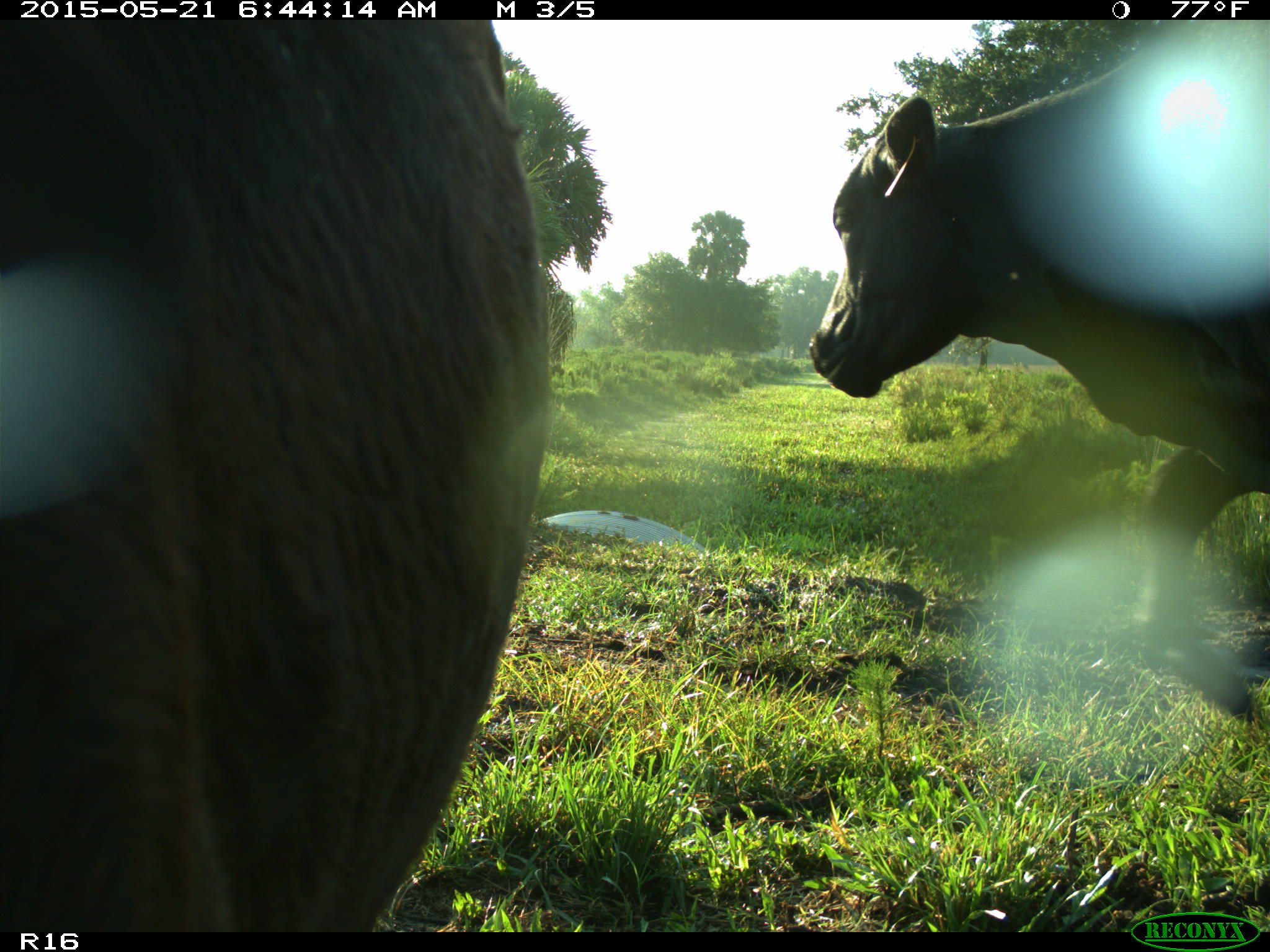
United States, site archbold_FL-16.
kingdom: Animalia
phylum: Chordata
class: Mammalia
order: Artiodactyla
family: Bovidae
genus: Bos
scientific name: Bos taurus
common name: domestic cow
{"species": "Bos taurus (domestic cow)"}